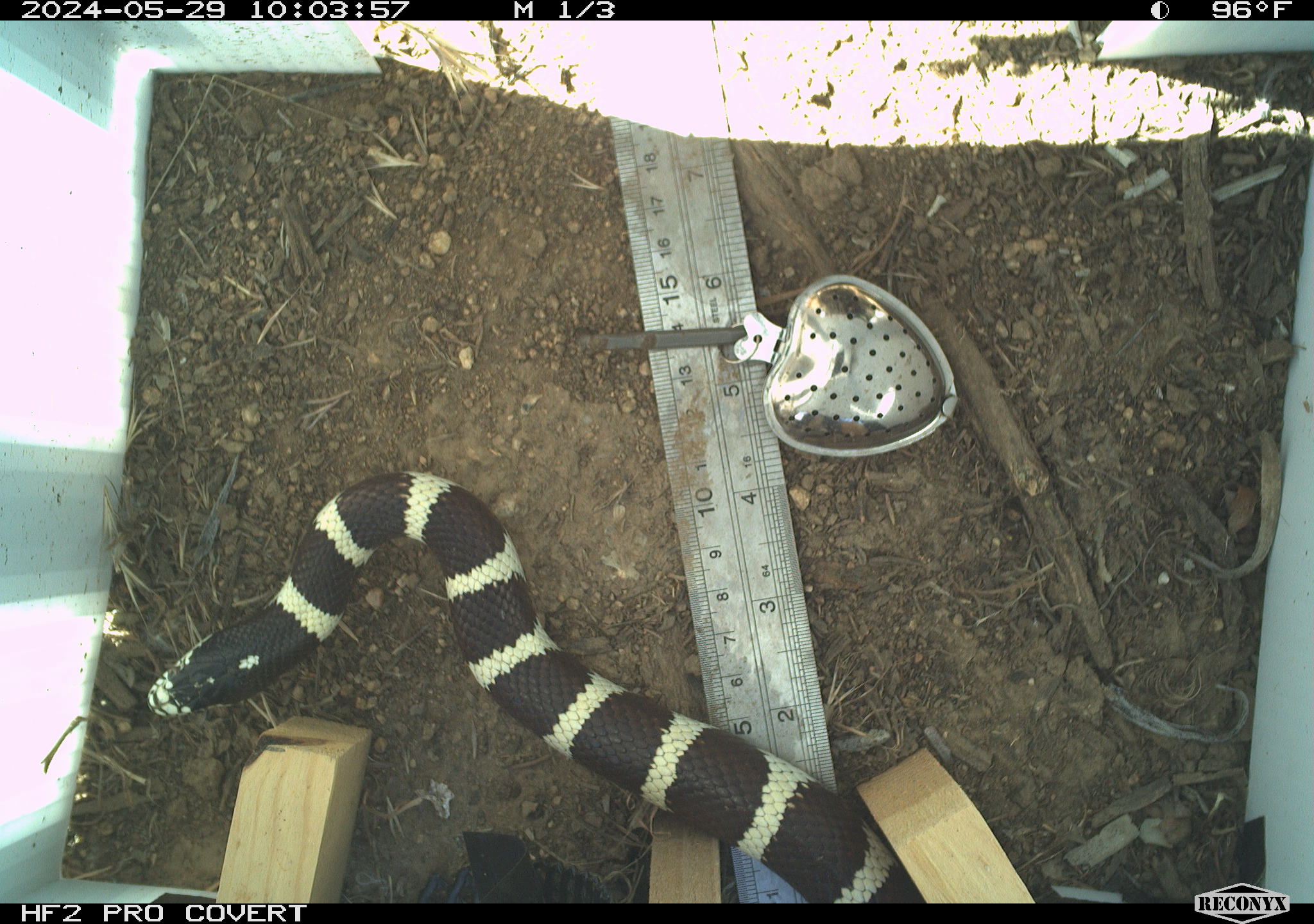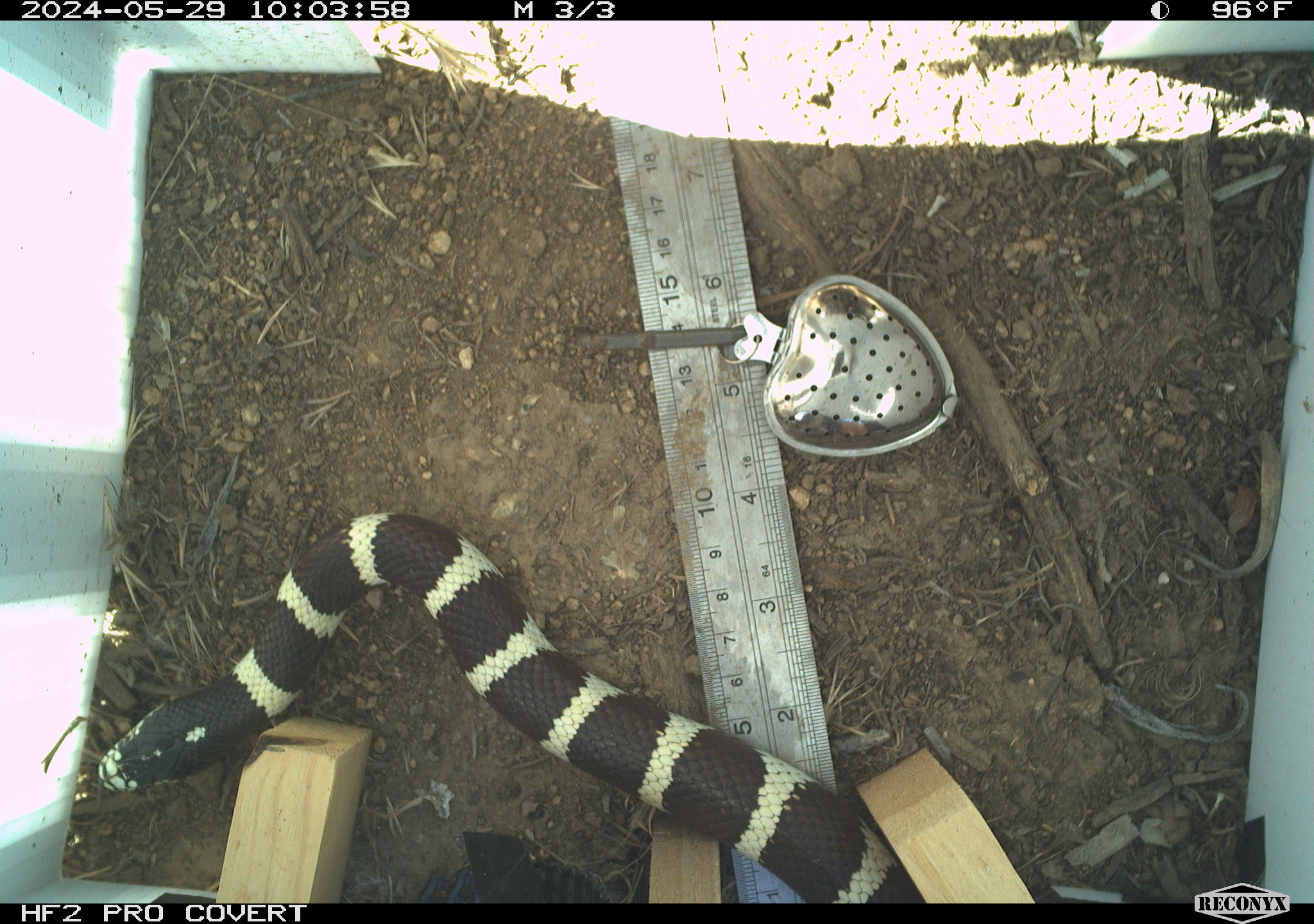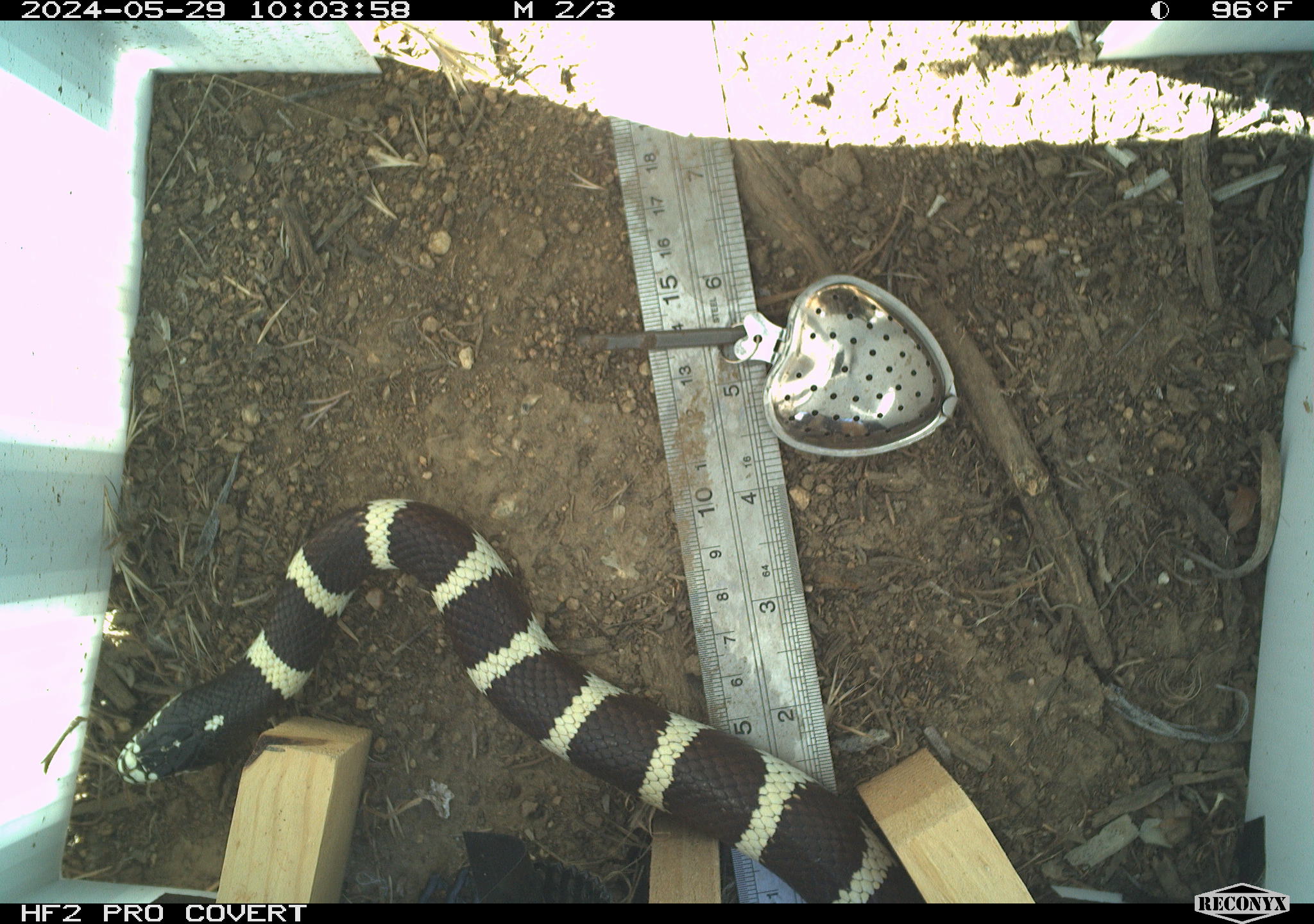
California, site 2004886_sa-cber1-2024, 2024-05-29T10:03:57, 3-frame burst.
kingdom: Animalia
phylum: Chordata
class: Reptilia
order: Squamata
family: Colubridae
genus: Lampropeltis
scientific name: Lampropeltis californiae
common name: california kingsnake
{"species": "california kingsnake (Lampropeltis californiae)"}